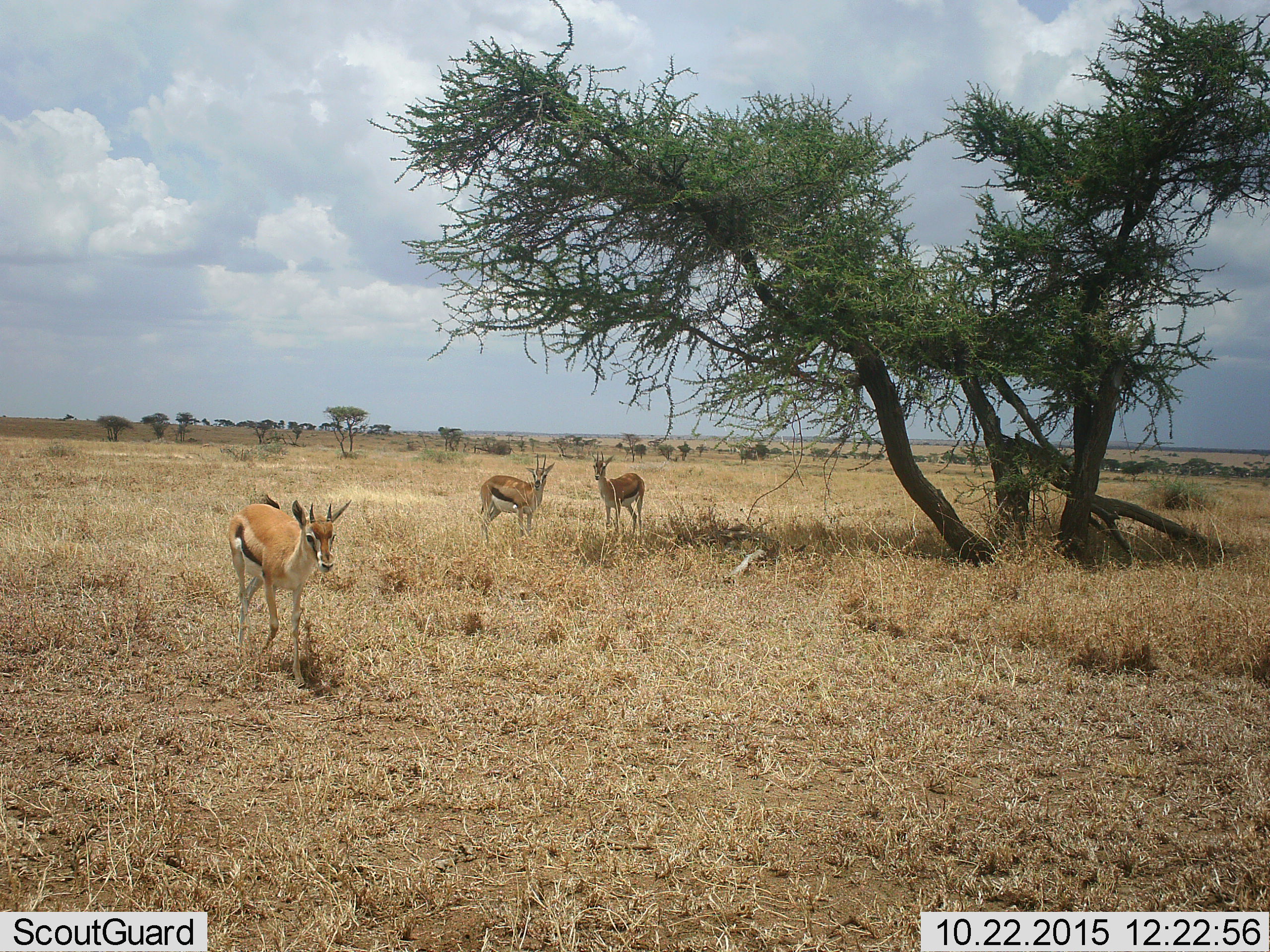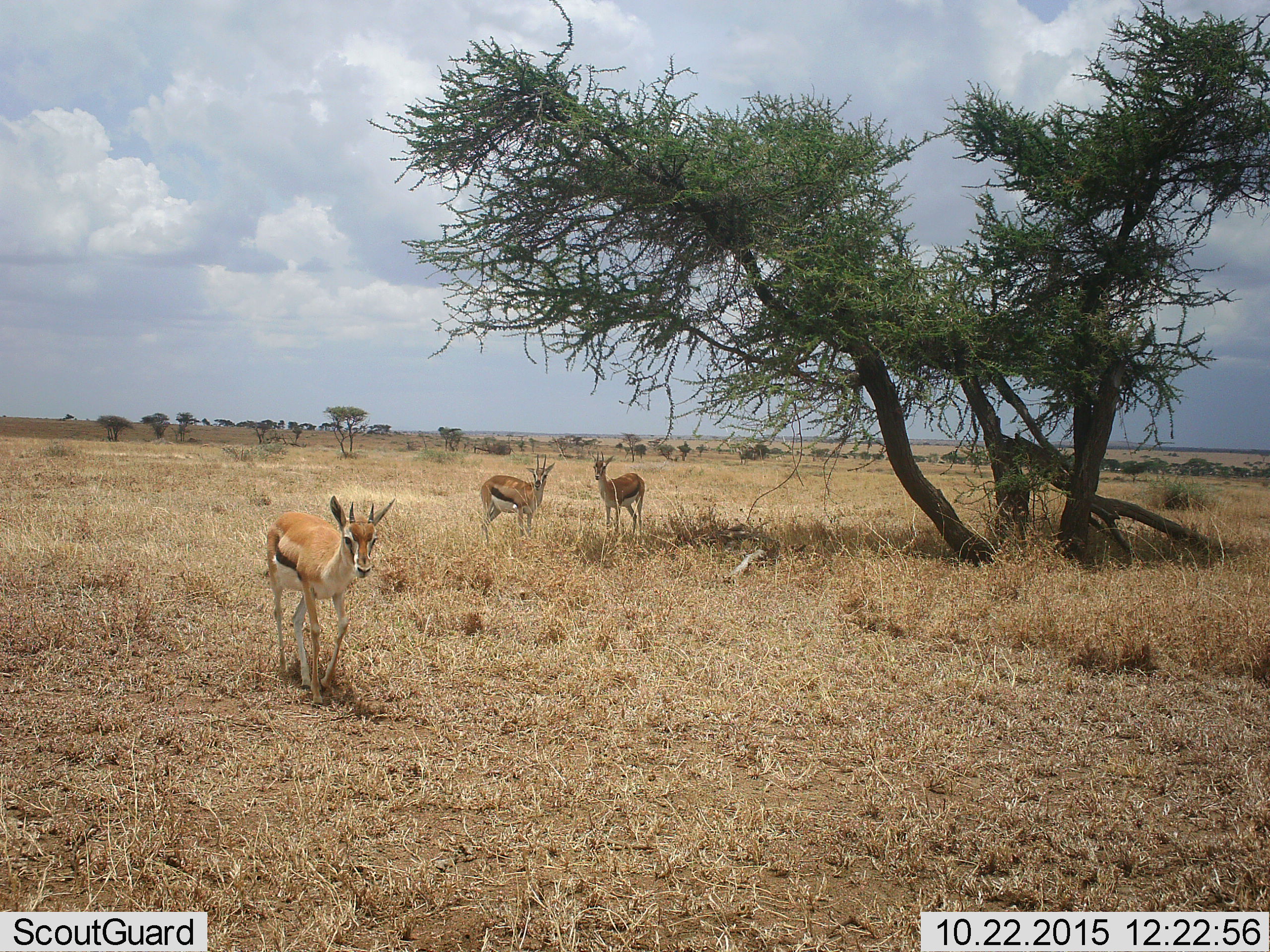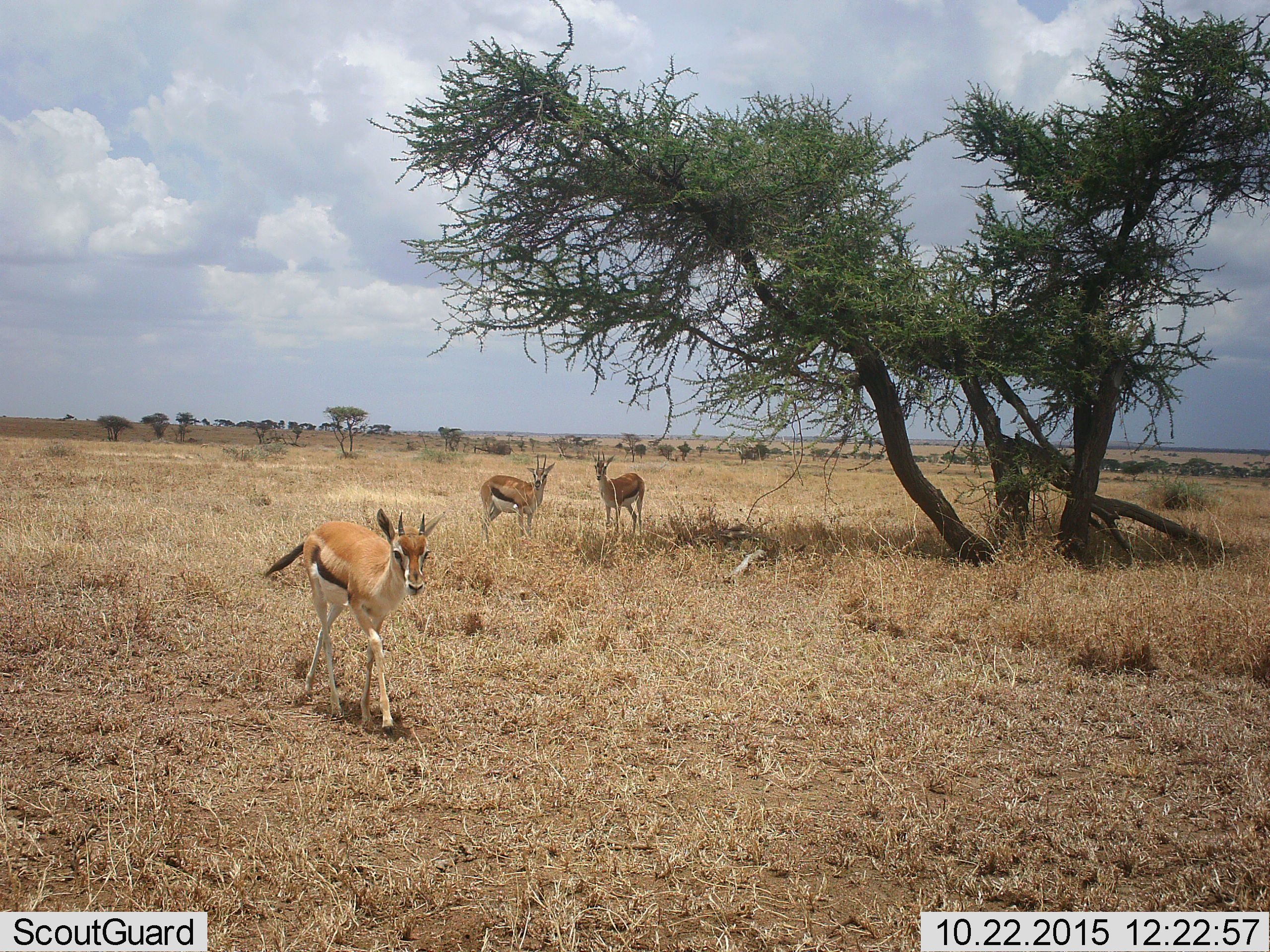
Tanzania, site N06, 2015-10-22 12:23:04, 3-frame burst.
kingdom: Animalia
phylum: Chordata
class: Mammalia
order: Artiodactyla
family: Bovidae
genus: Eudorcas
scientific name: Eudorcas thomsonii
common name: thomson's gazelle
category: gazellethomsons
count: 3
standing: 100%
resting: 11%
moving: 78%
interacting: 0%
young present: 0%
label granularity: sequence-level